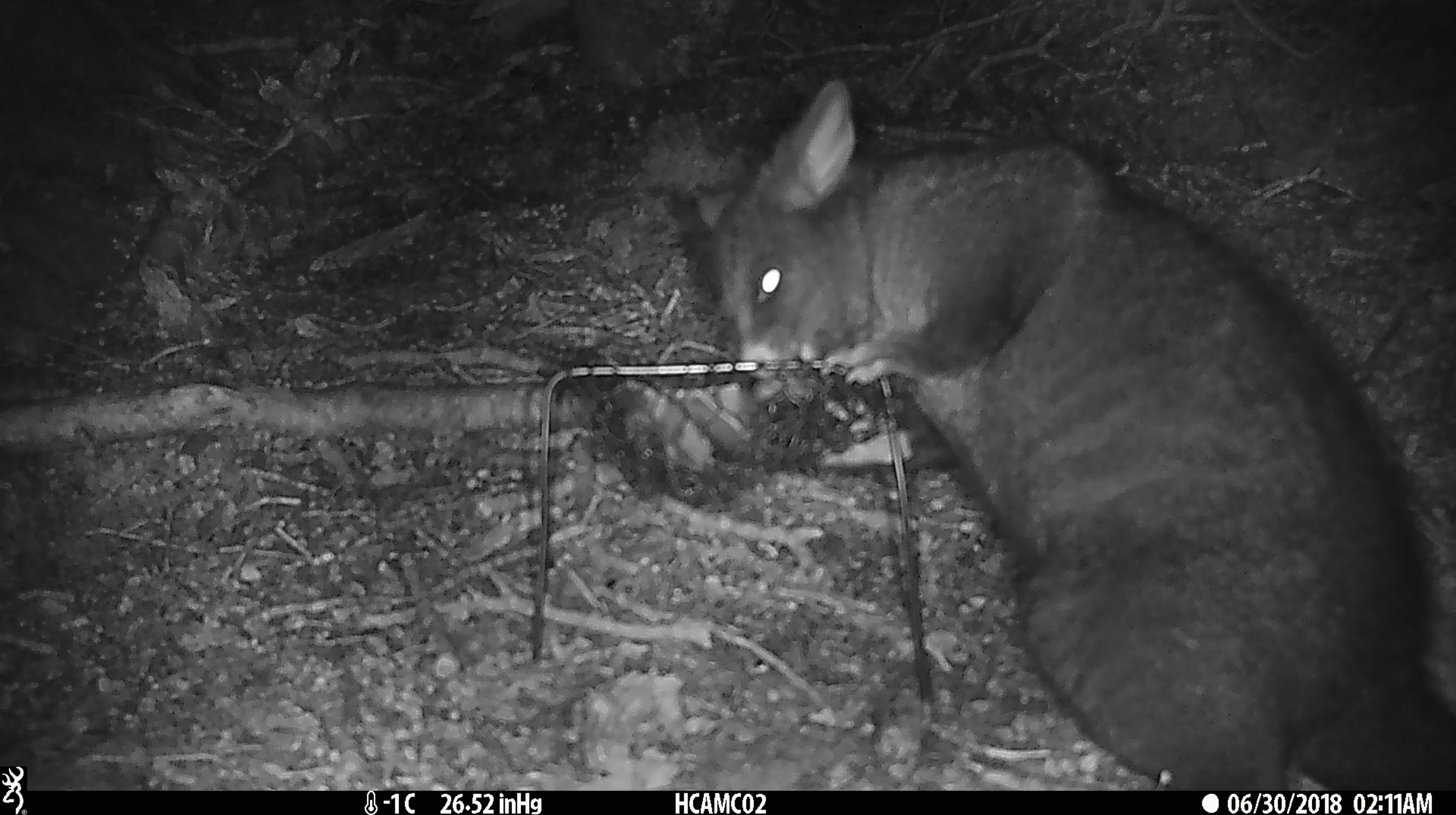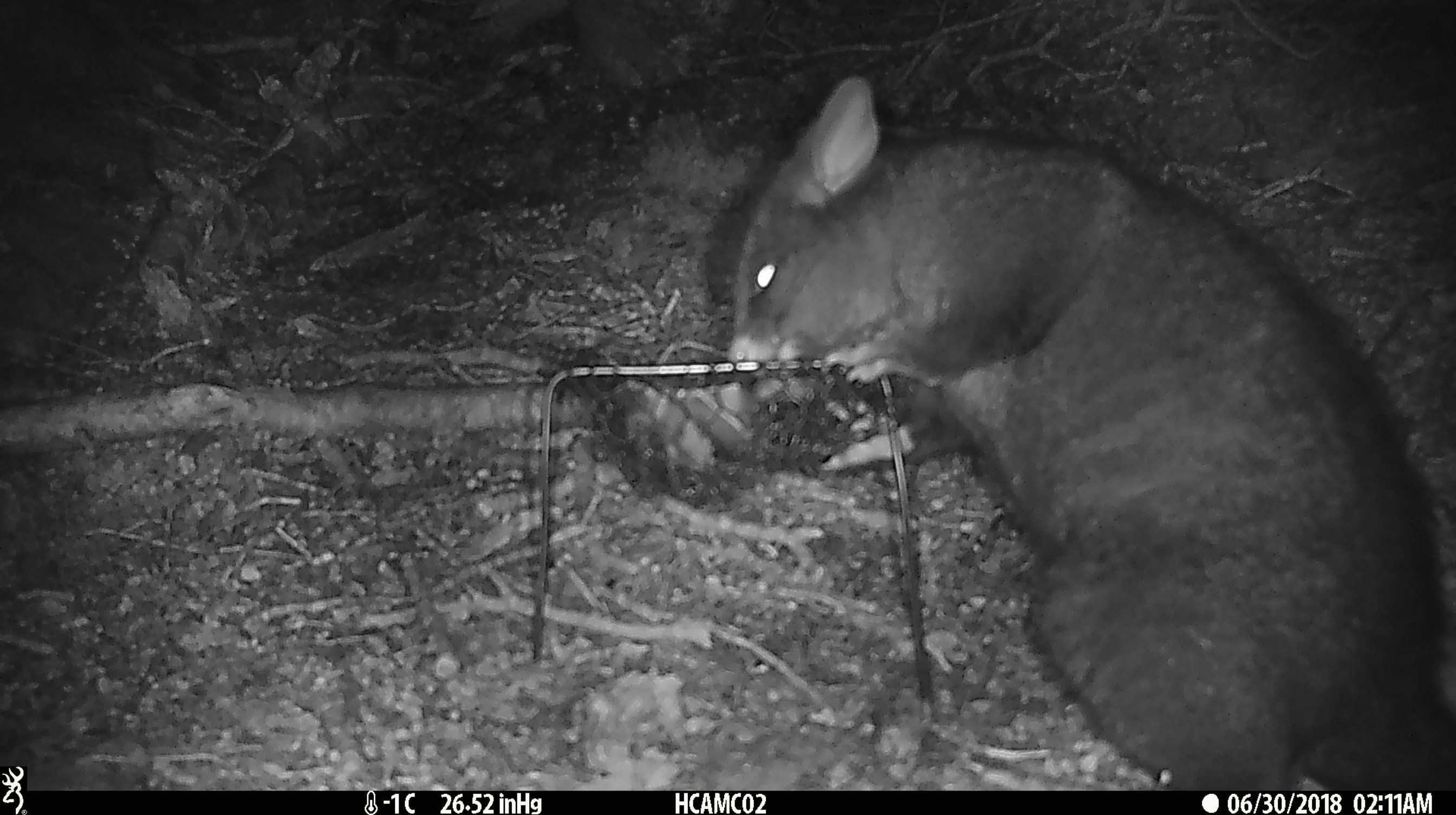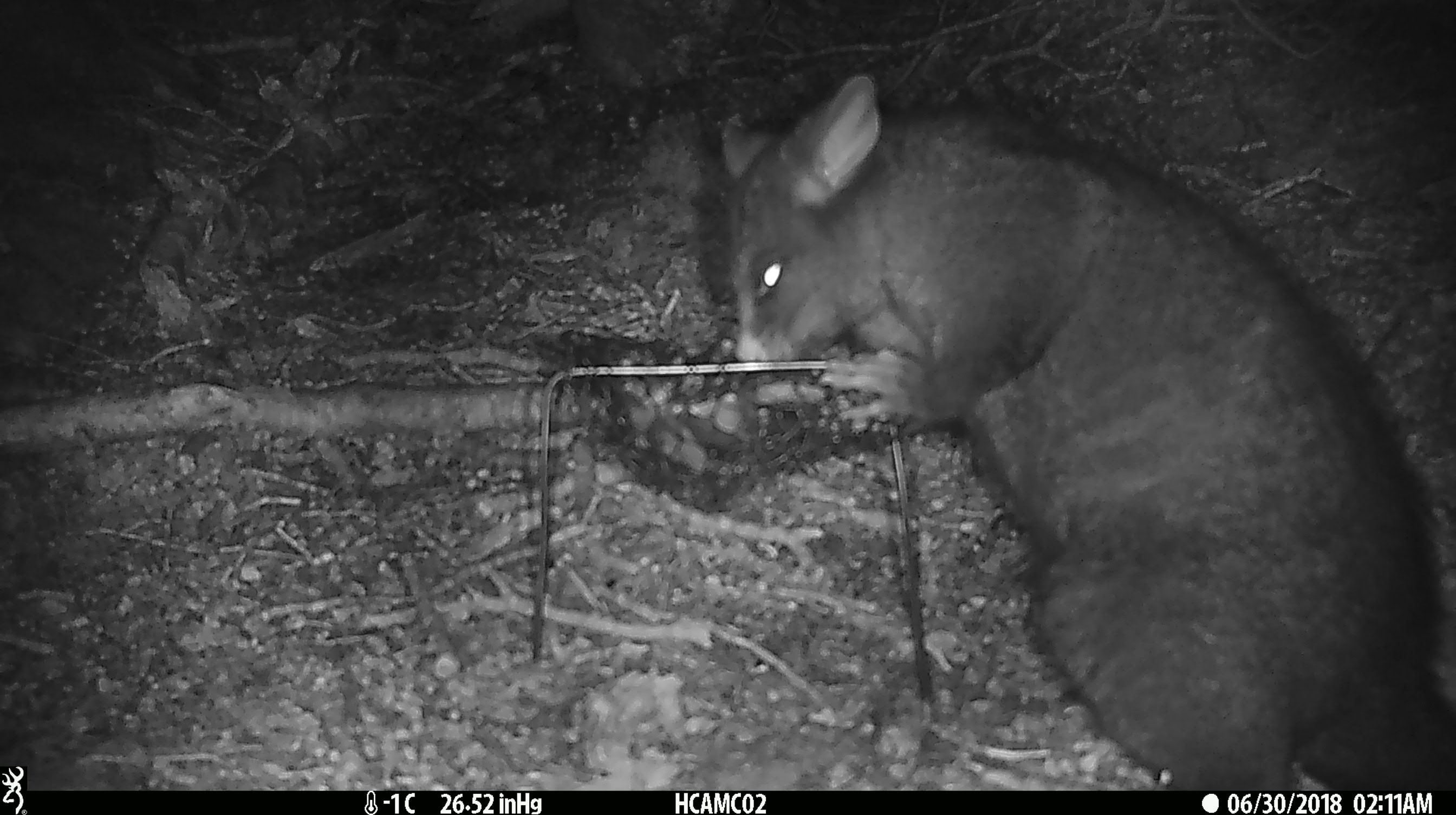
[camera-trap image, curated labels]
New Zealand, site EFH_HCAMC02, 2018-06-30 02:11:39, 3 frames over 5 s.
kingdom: Animalia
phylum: Chordata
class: Mammalia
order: Diprotodontia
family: Phalangeridae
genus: Trichosurus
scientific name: Trichosurus vulpecula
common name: common brushtail possum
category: possum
Possum (common brushtail possum) (Trichosurus vulpecula).